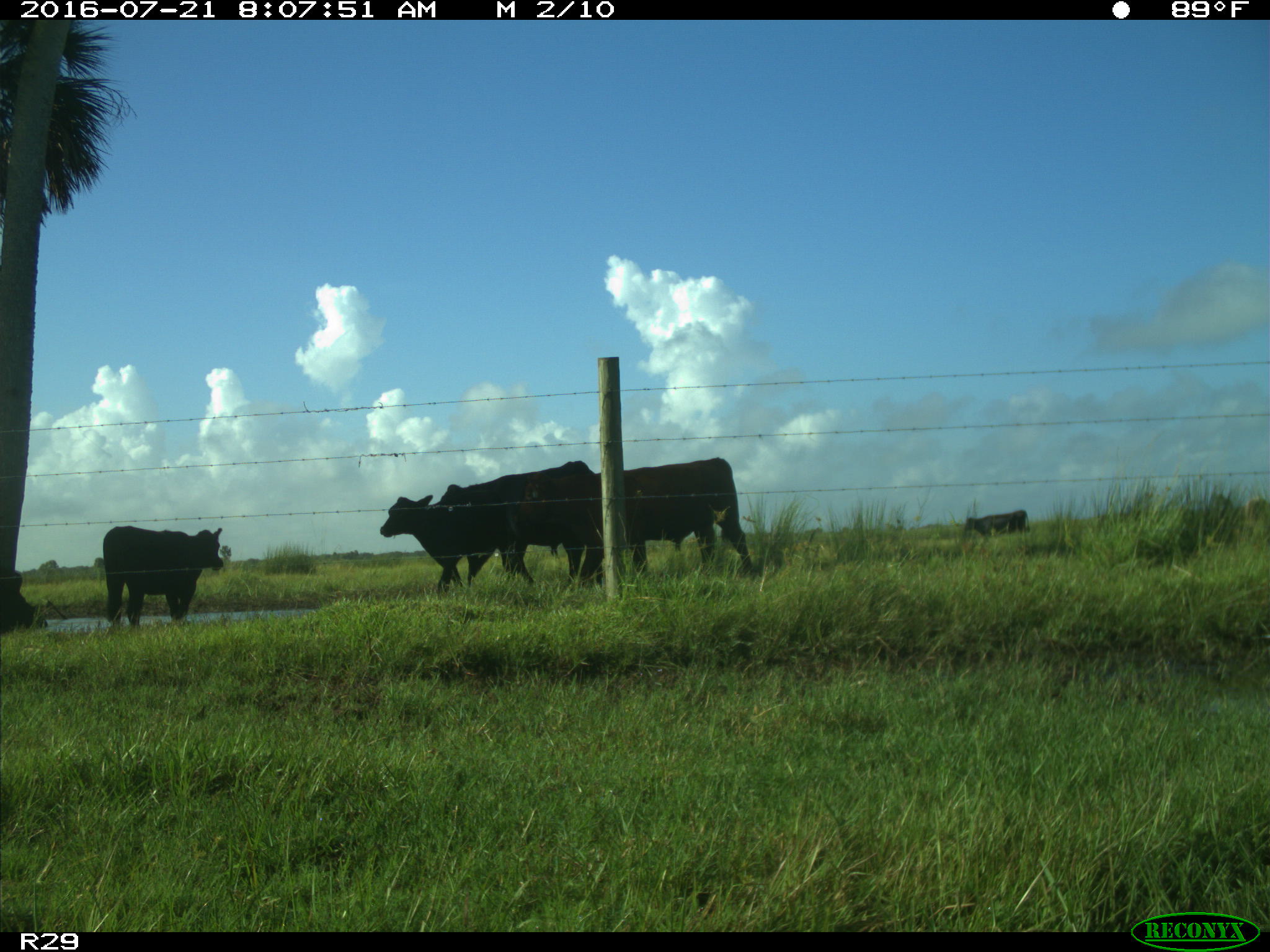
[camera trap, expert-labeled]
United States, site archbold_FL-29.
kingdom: Animalia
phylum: Chordata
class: Mammalia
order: Artiodactyla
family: Bovidae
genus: Bos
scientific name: Bos taurus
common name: domestic cow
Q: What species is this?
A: Bos taurus (domestic cow).